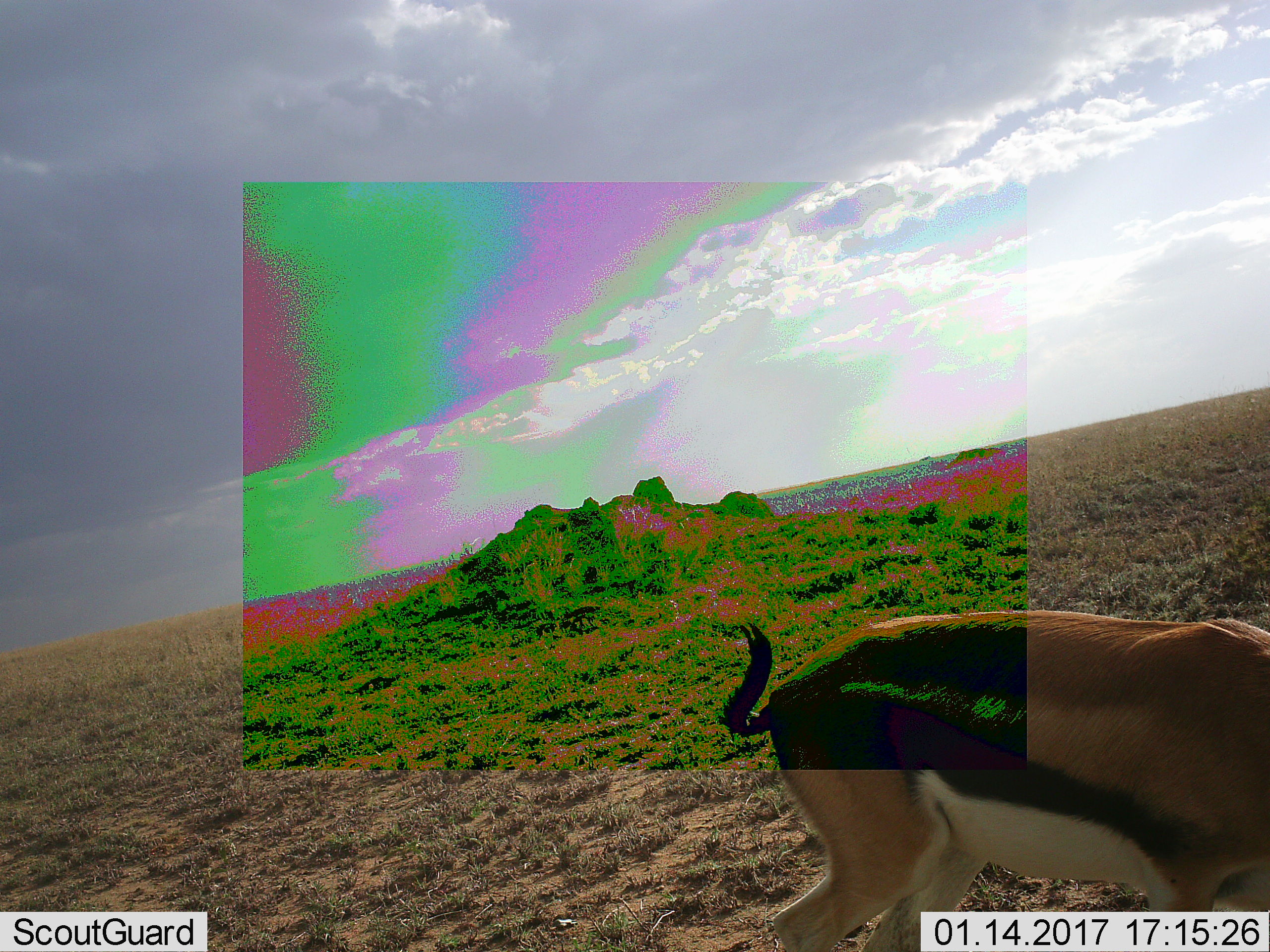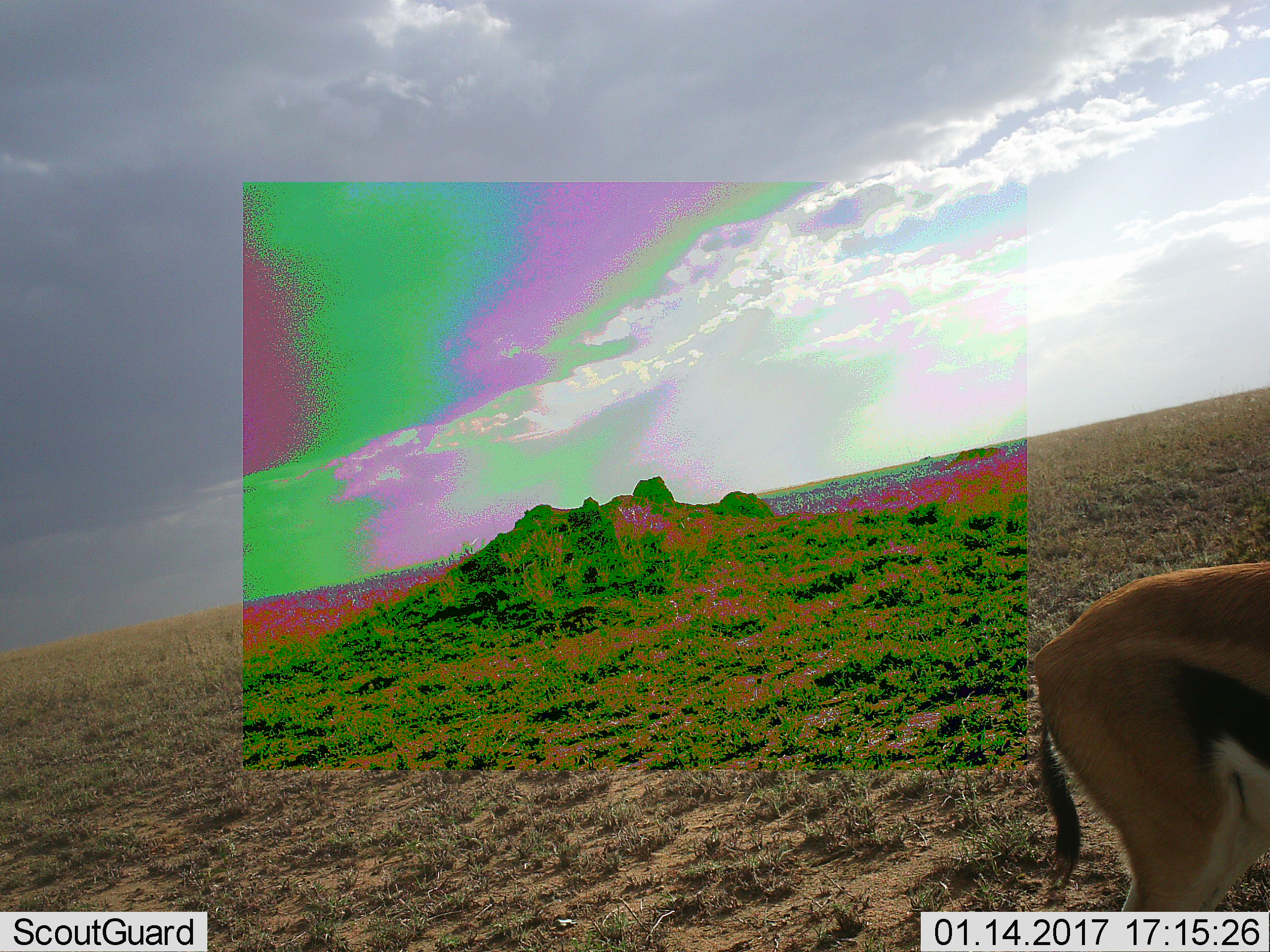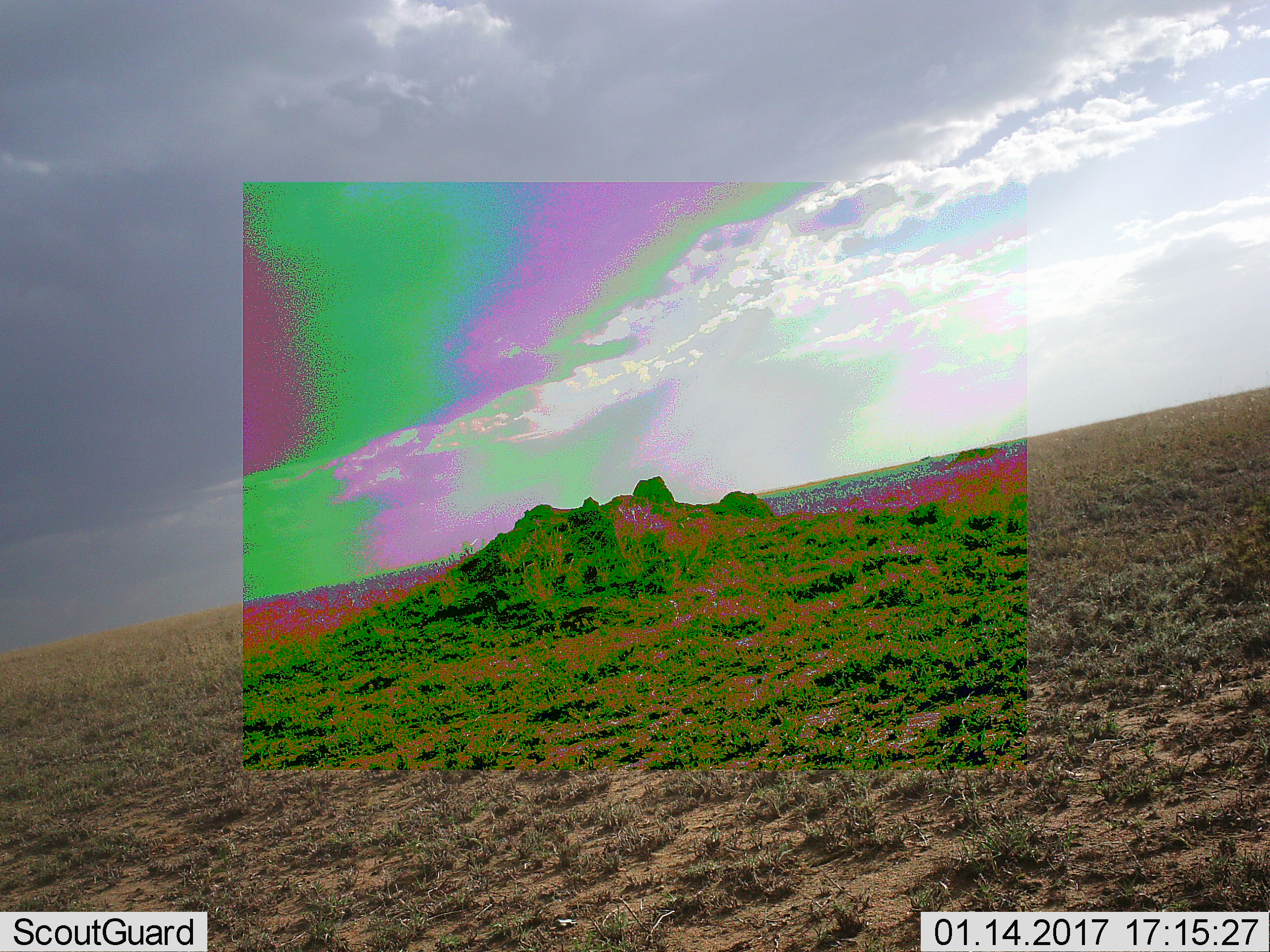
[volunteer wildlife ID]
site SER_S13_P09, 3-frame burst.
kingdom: Animalia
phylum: Chordata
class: Mammalia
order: Artiodactyla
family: Bovidae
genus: Eudorcas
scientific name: Eudorcas thomsonii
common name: thomson's gazelle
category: gazellethomsons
Gazellethomsons (thomson's gazelle) (Eudorcas thomsonii), count 1. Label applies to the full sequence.